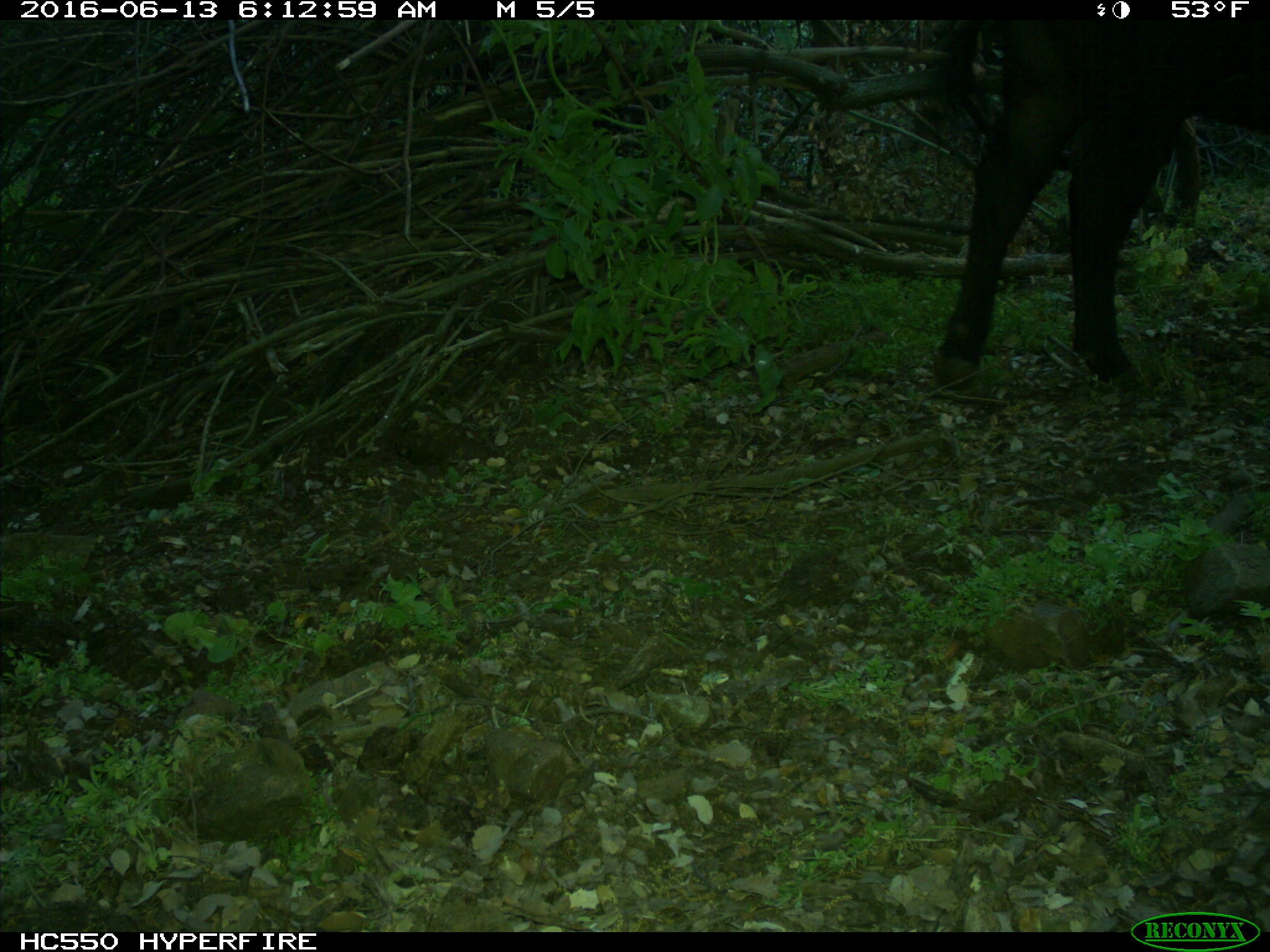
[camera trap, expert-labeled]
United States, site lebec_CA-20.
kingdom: Animalia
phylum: Chordata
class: Mammalia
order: Artiodactyla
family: Bovidae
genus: Bos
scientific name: Bos taurus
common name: domestic cow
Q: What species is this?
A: Bos taurus (domestic cow).